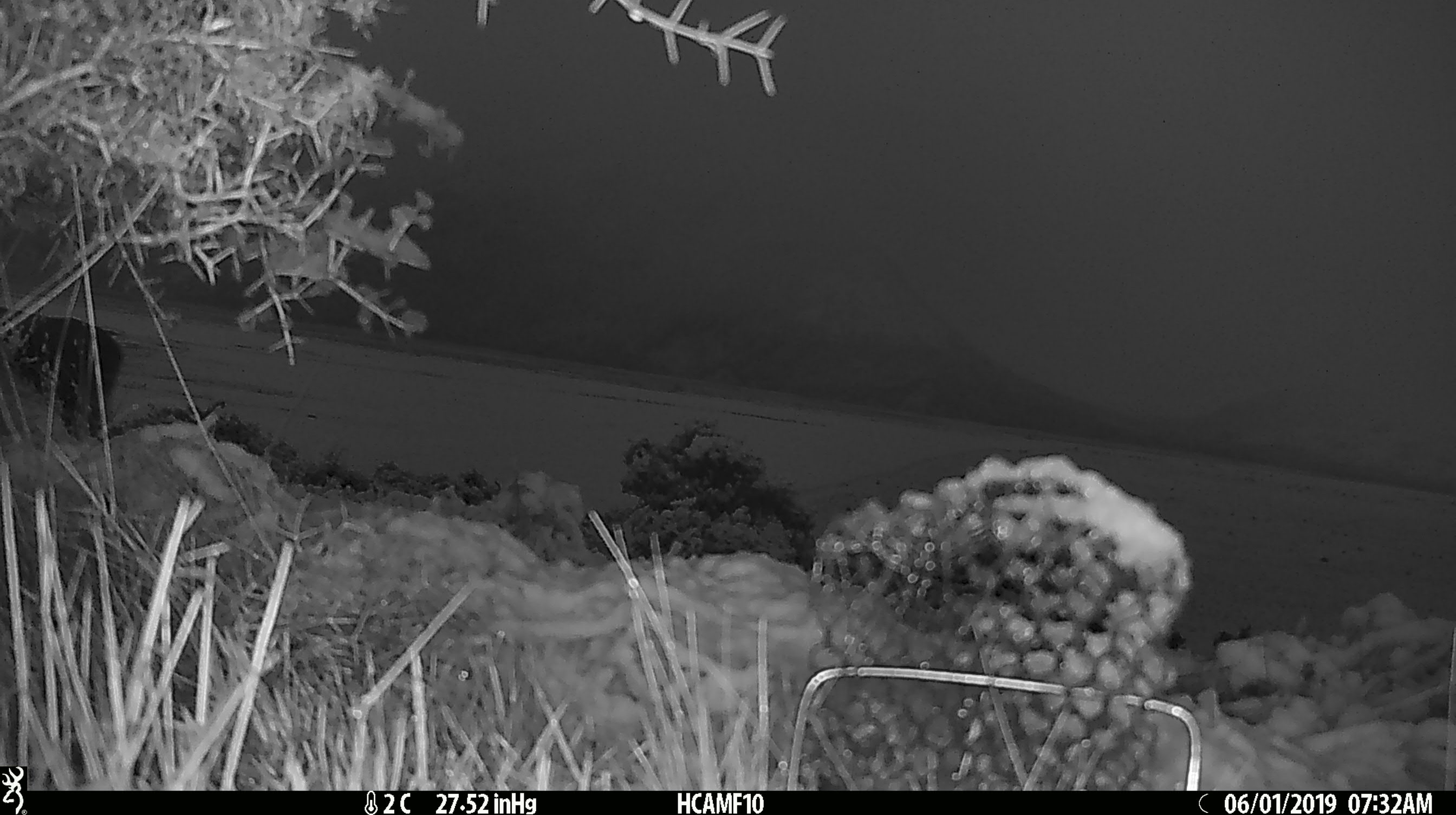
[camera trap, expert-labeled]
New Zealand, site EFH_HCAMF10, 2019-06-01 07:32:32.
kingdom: Animalia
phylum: Chordata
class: Mammalia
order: Artiodactyla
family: Bovidae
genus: Bos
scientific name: Bos taurus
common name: domestic cow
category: cow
Cow (domestic cow) (Bos taurus).